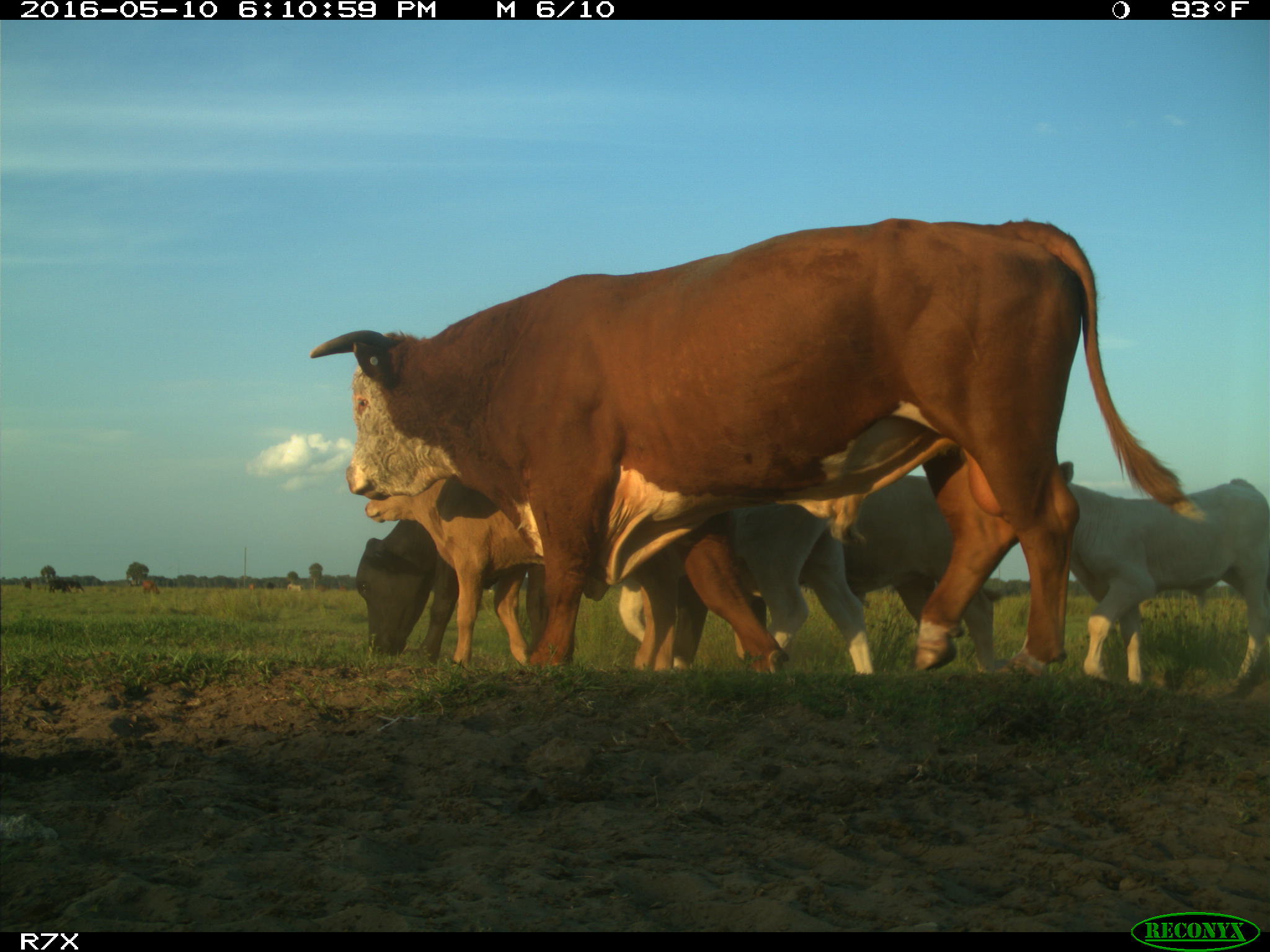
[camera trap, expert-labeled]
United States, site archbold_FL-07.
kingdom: Animalia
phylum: Chordata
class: Mammalia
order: Artiodactyla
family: Bovidae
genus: Bos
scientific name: Bos taurus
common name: domestic cow